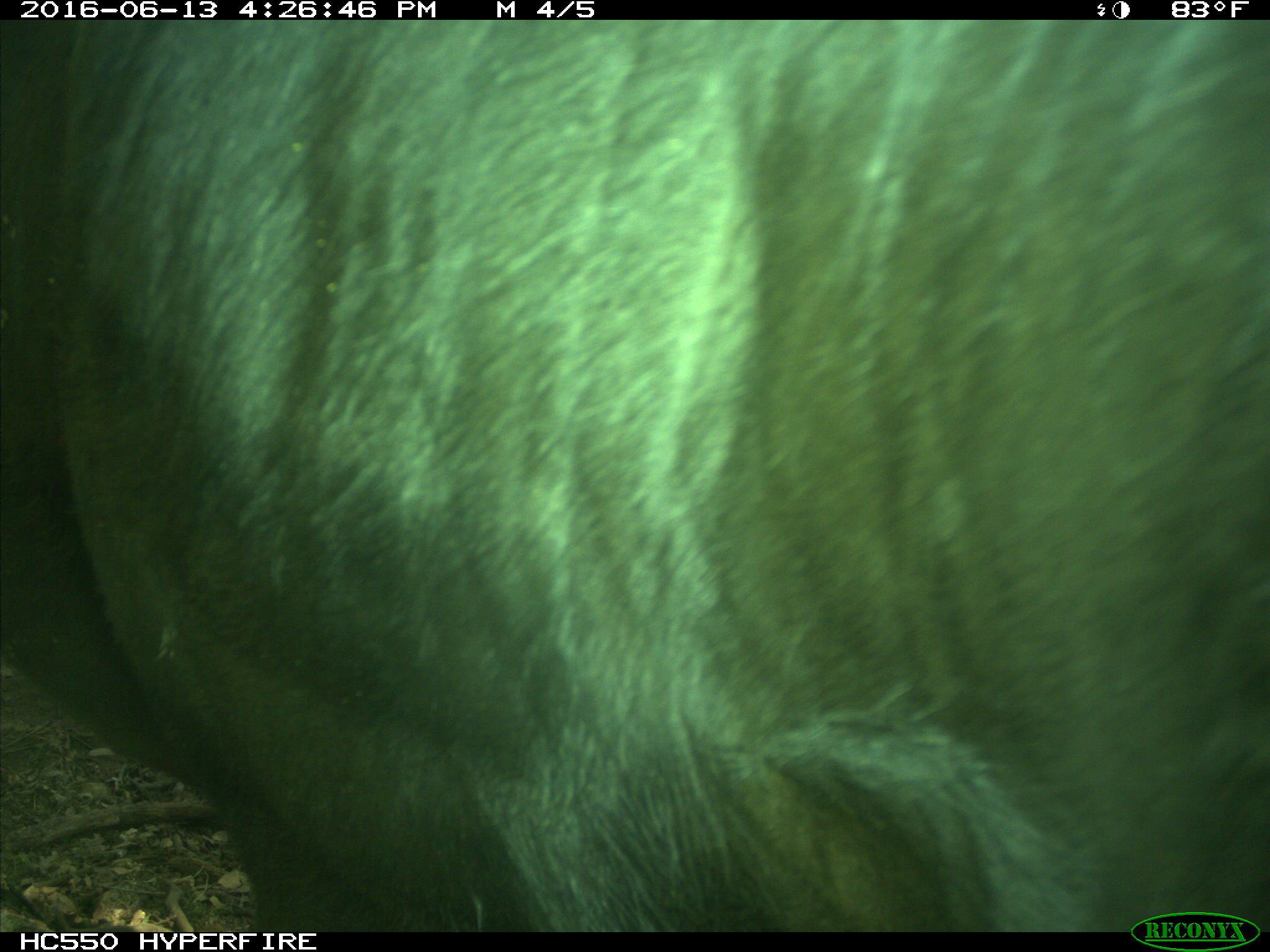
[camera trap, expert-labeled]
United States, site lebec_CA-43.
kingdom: Animalia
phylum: Chordata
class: Mammalia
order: Artiodactyla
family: Bovidae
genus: Bos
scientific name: Bos taurus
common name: domestic cow